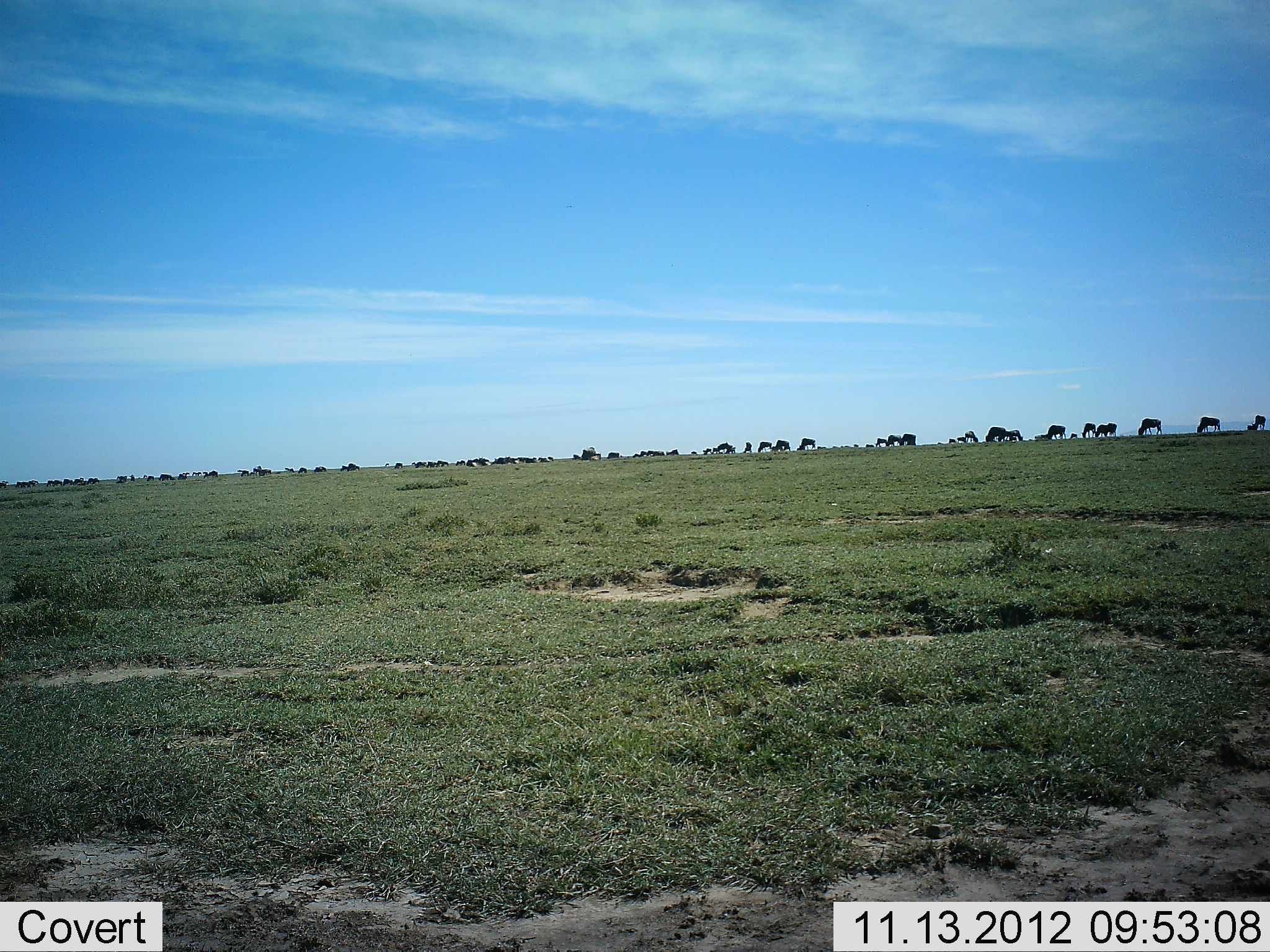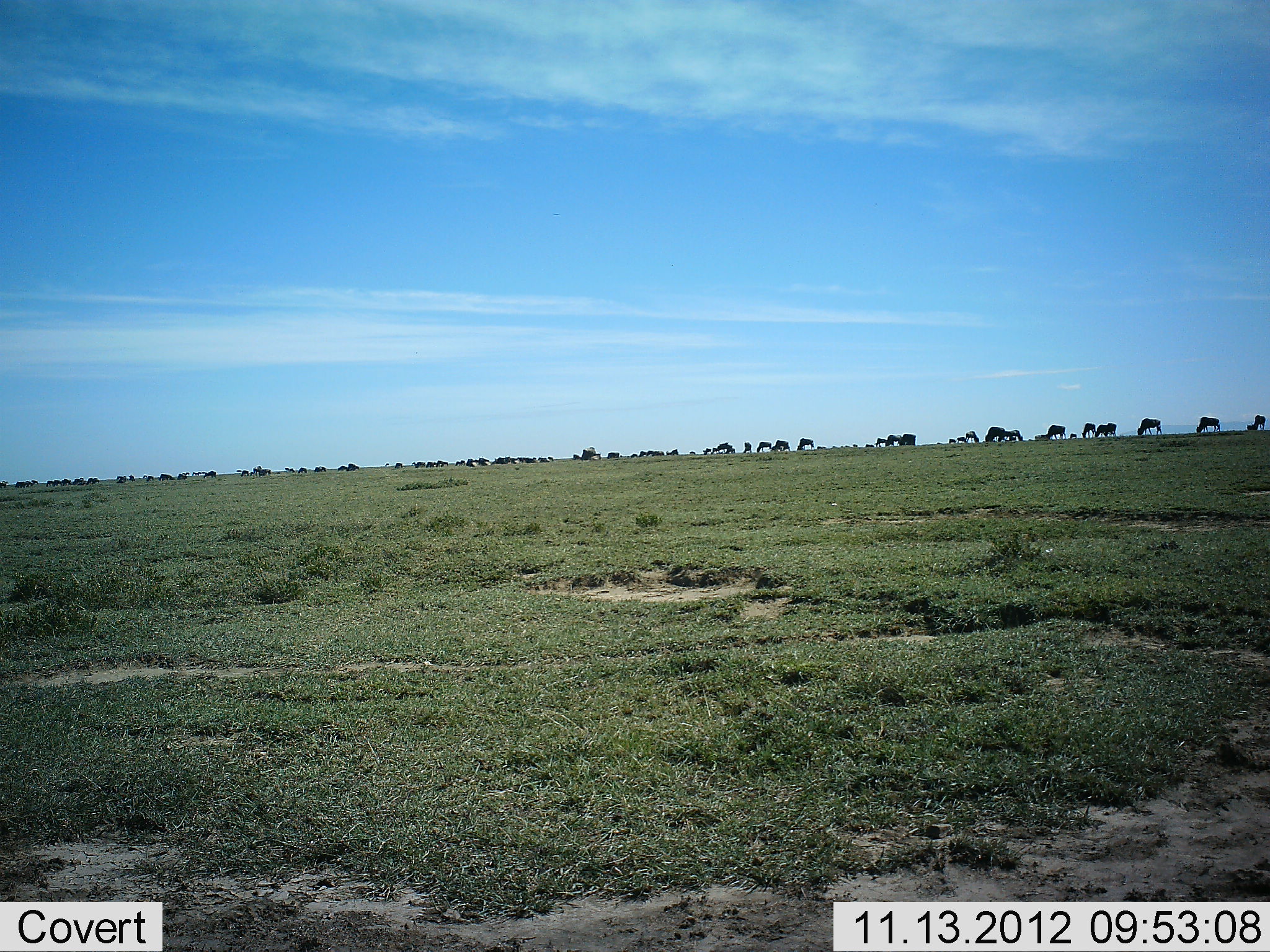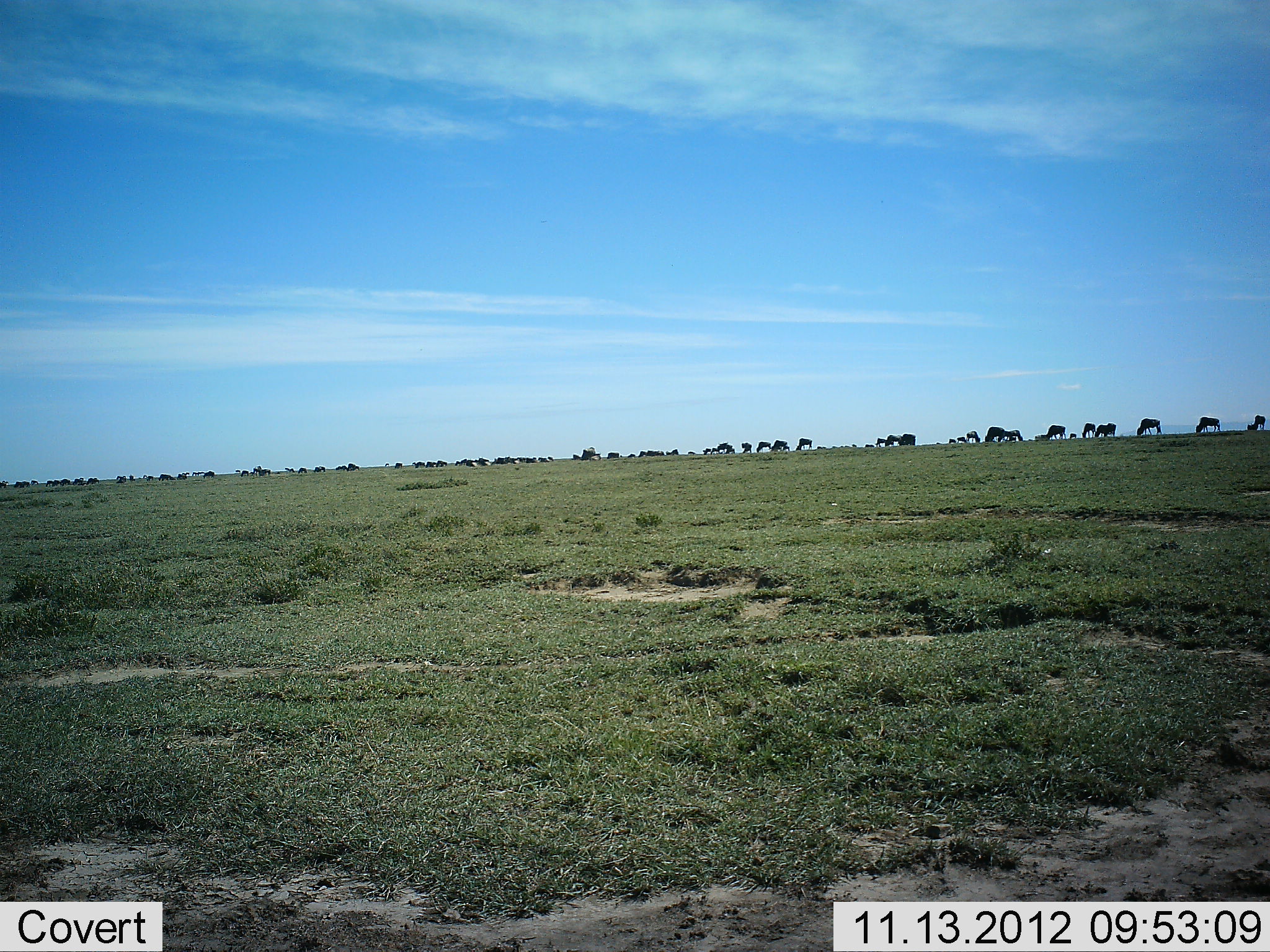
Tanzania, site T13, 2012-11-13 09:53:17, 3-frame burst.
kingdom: Animalia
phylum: Chordata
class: Mammalia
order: Artiodactyla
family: Bovidae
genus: Connochaetes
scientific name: Connochaetes taurinus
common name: blue wildebeest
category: wildebeest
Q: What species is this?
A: Wildebeest (blue wildebeest) (Connochaetes taurinus).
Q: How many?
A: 51+.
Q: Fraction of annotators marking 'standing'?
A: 50%.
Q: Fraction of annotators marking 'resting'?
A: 0%.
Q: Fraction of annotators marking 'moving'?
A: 50%.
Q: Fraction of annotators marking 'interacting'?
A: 0%.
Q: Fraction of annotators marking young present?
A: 0%.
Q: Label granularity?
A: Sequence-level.